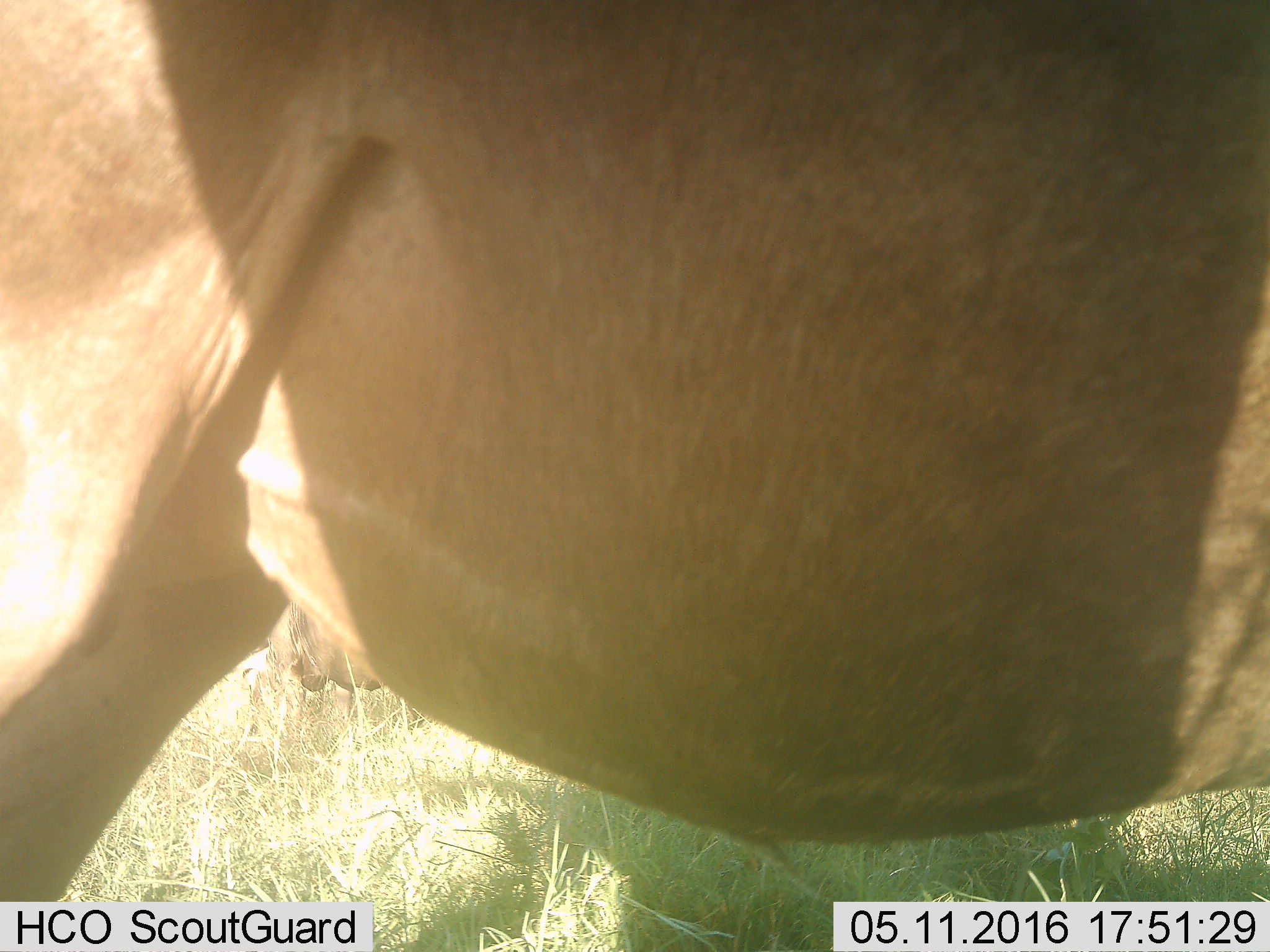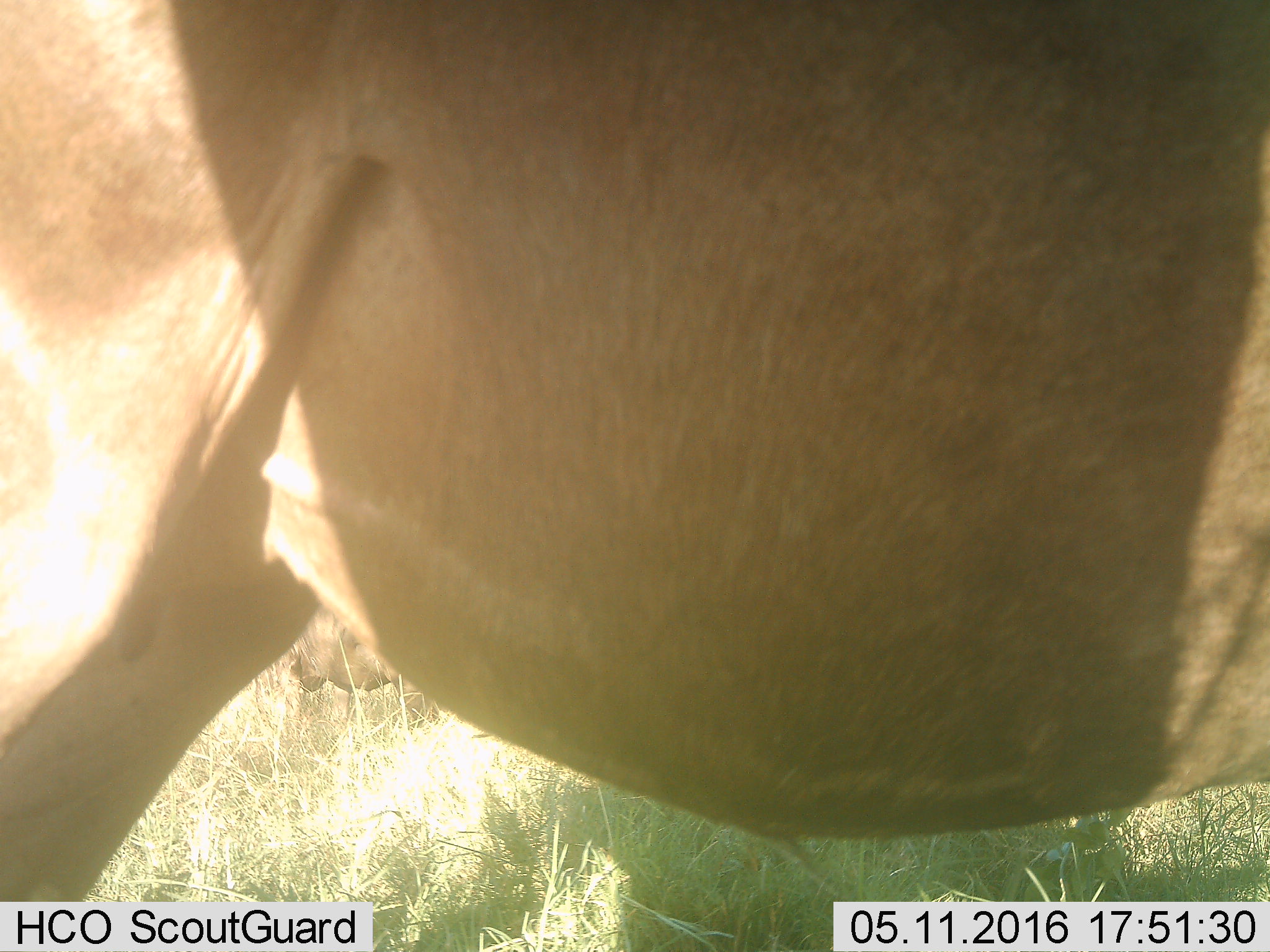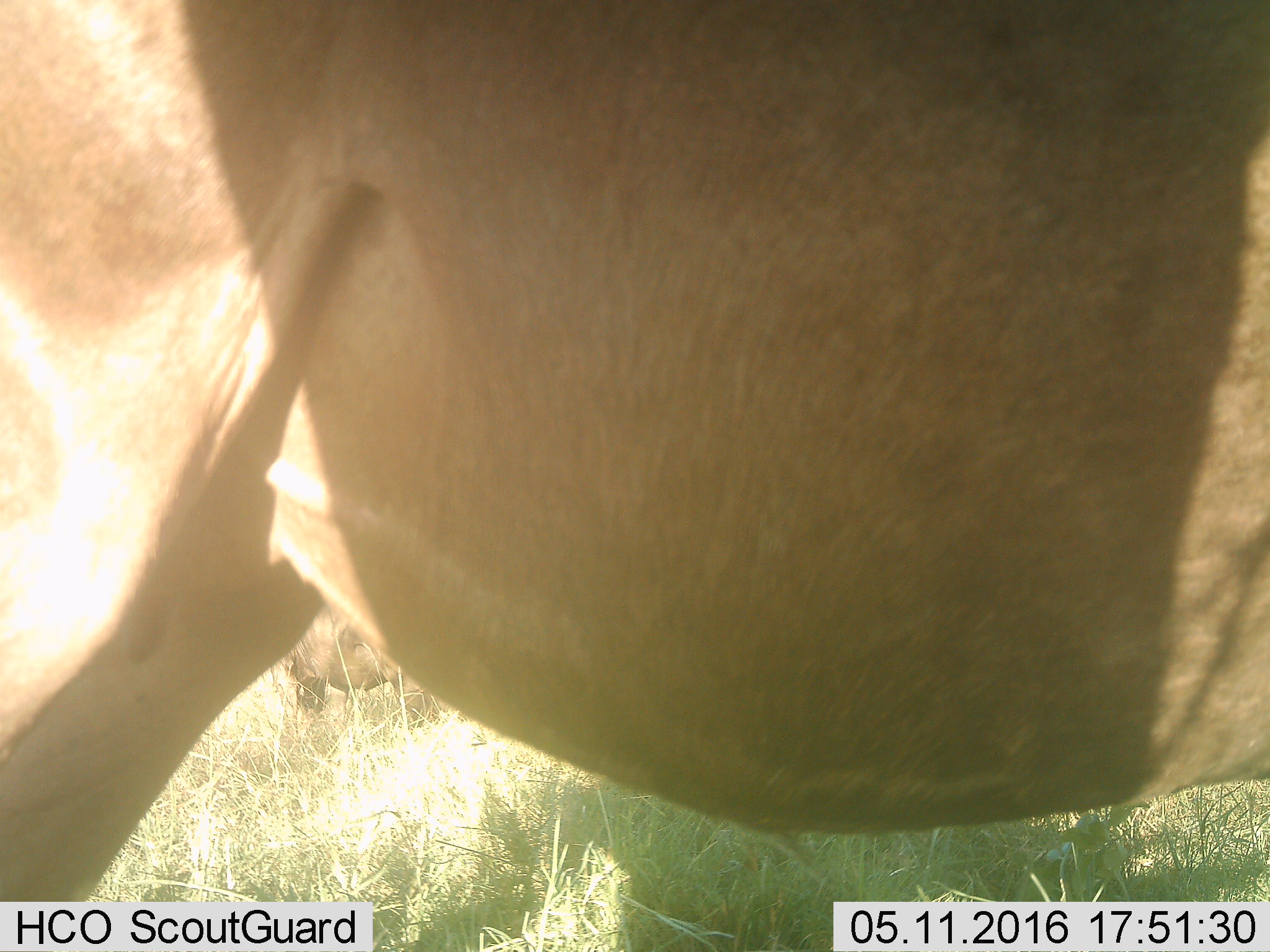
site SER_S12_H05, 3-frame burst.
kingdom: Animalia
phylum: Chordata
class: Mammalia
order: Artiodactyla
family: Bovidae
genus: Connochaetes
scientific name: Connochaetes taurinus taurinus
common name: blue wildebeest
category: wildebeestblue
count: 2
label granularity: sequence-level